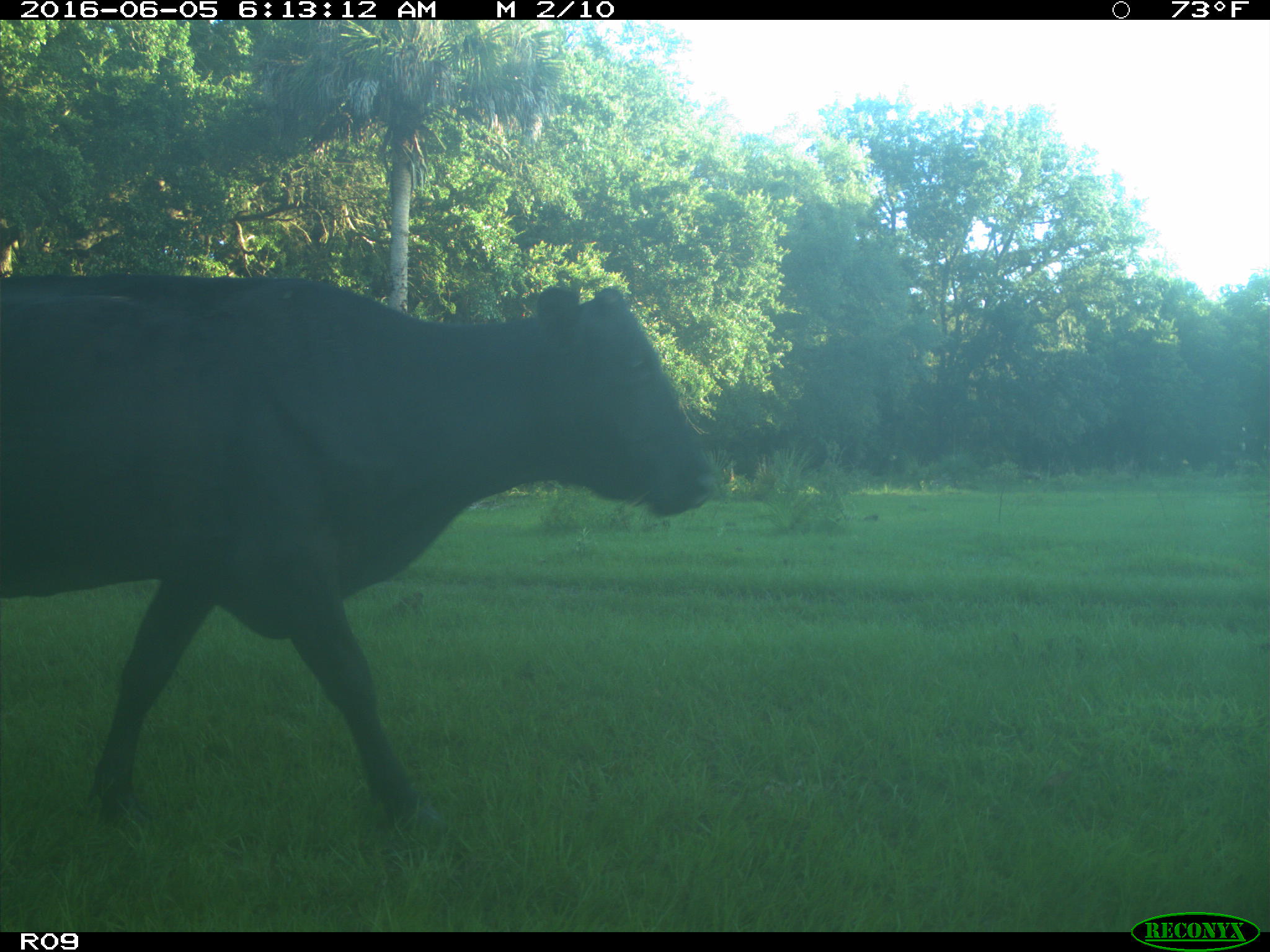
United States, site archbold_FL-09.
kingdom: Animalia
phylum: Chordata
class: Mammalia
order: Artiodactyla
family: Bovidae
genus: Bos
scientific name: Bos taurus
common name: domestic cow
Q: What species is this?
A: Bos taurus (domestic cow).